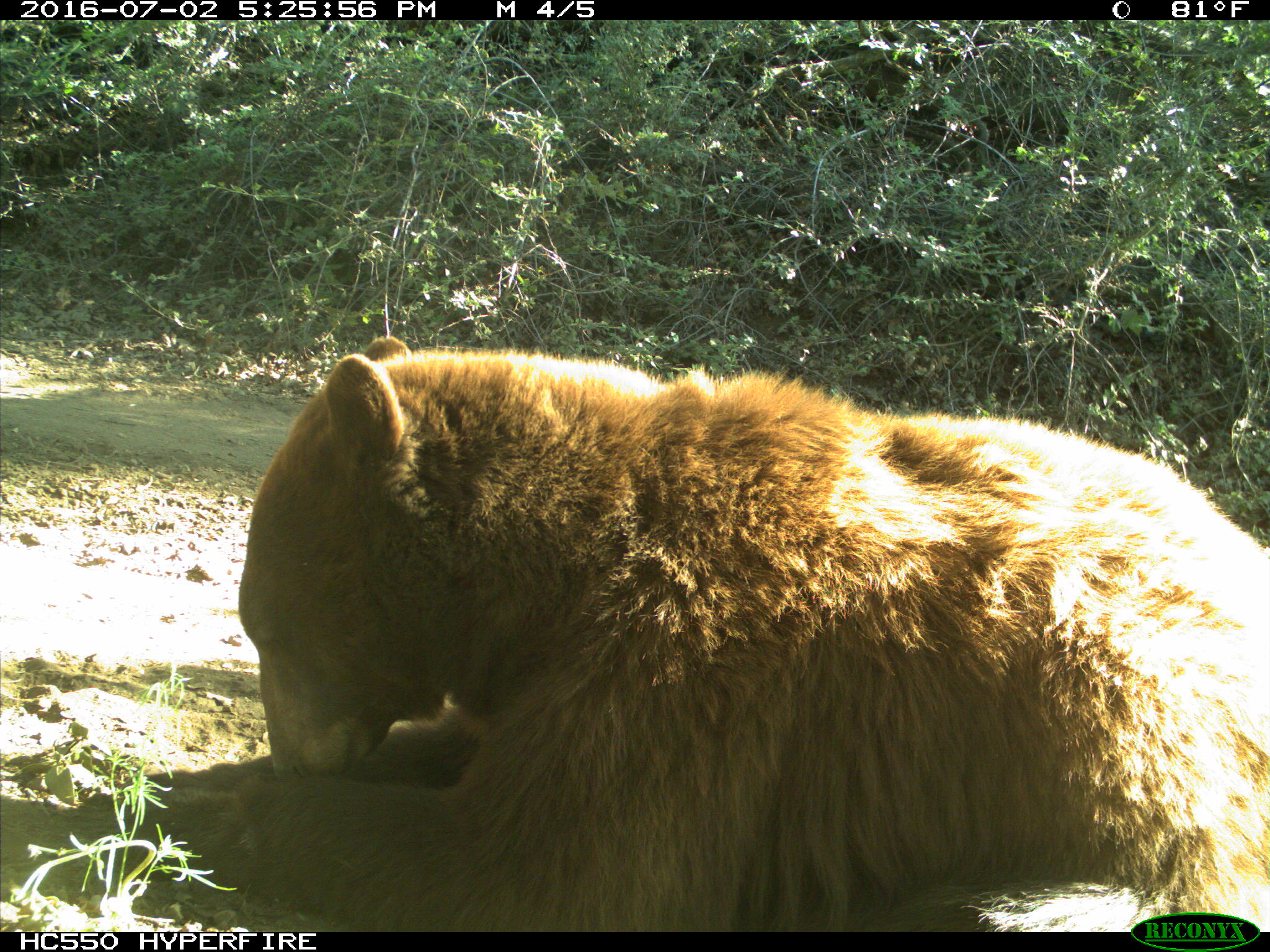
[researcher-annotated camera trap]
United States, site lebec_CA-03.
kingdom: Animalia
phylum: Chordata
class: Mammalia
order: Carnivora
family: Ursidae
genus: Ursus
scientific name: Ursus americanus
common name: american black bear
Ursus americanus (american black bear).